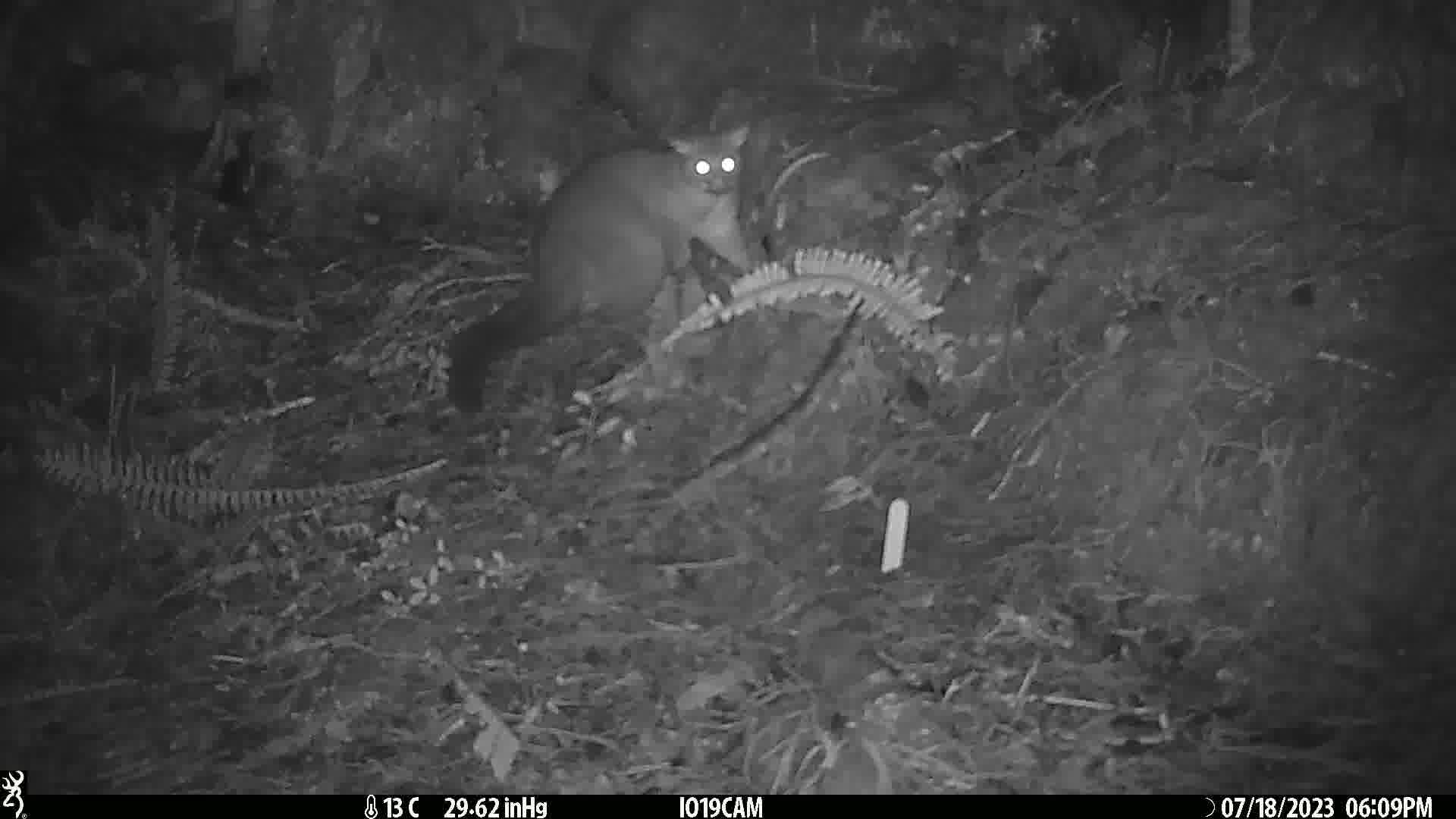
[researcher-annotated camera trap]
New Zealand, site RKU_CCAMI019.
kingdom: Animalia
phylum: Chordata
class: Mammalia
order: Diprotodontia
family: Phalangeridae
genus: Trichosurus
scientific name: Trichosurus vulpecula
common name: common brushtail possum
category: possum